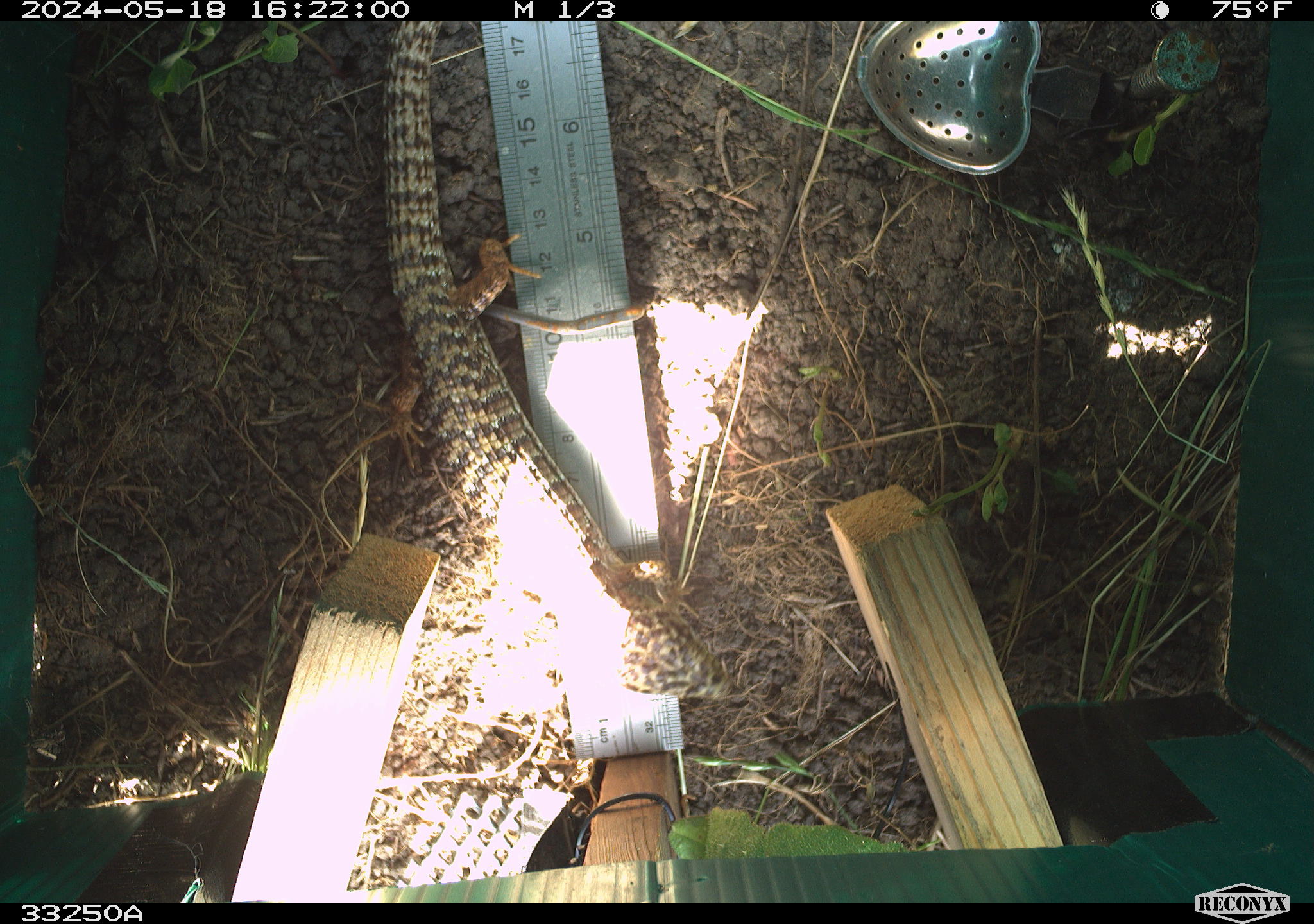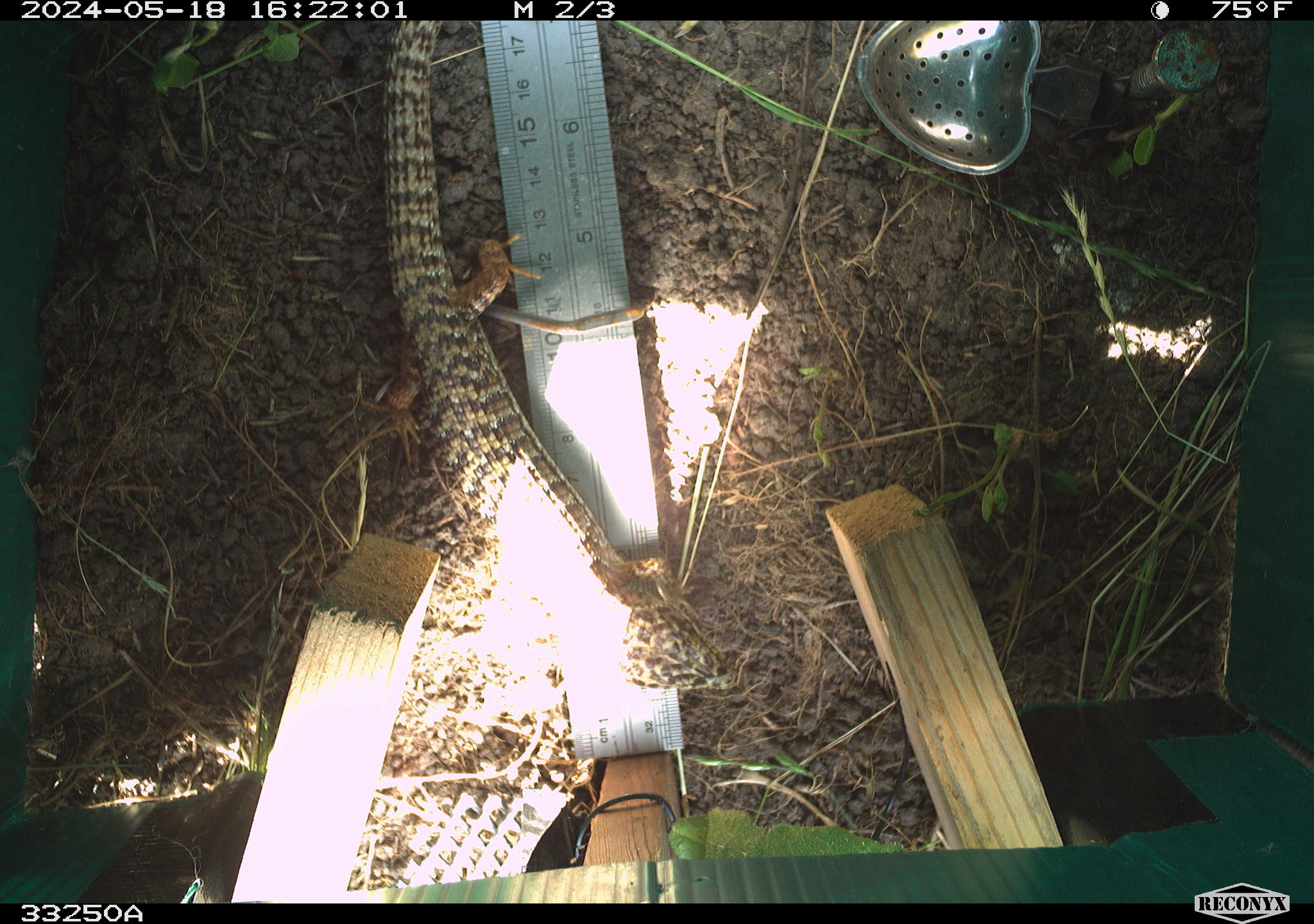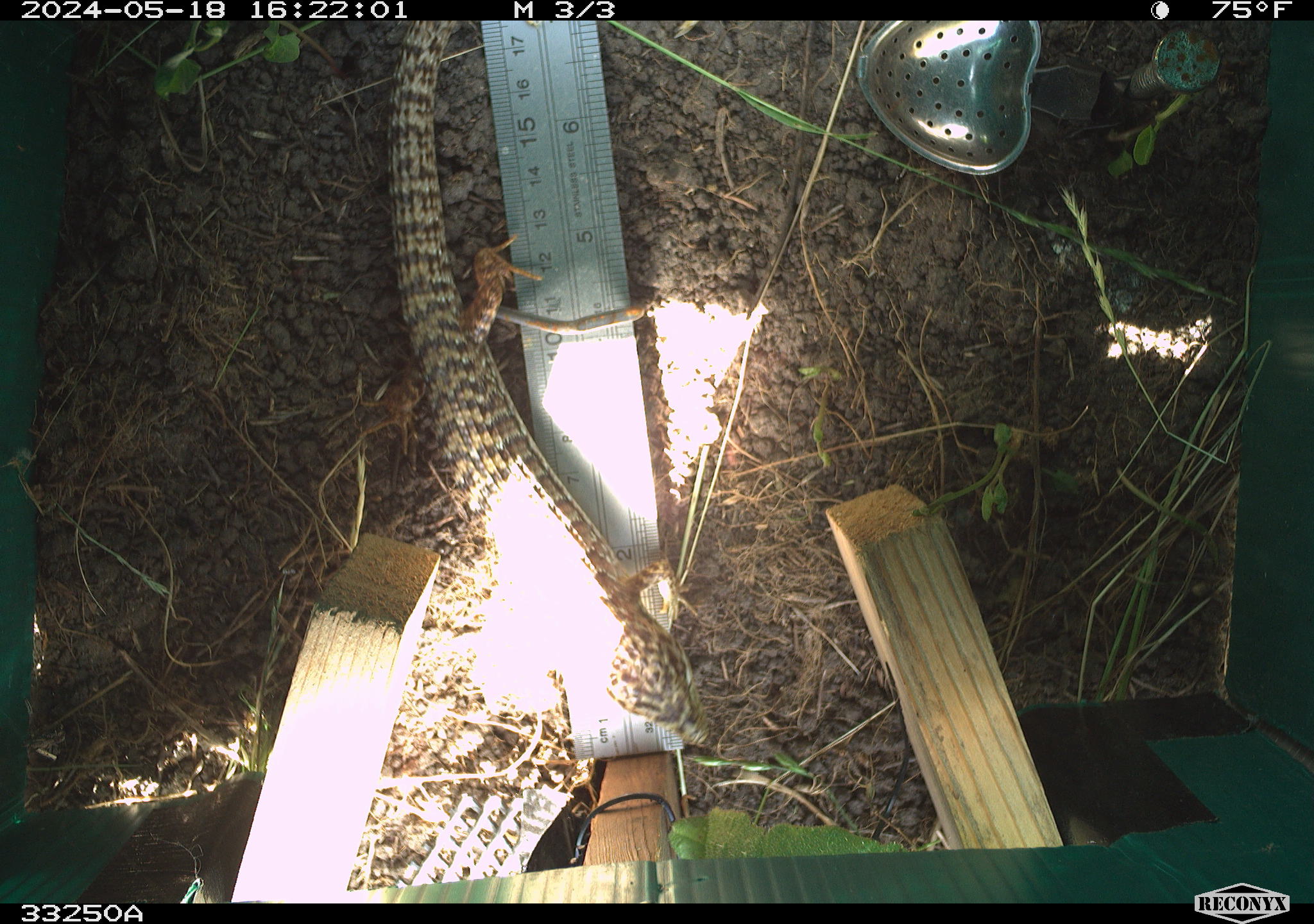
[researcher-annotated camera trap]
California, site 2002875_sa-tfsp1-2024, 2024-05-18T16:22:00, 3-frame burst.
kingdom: Animalia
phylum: Chordata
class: Reptilia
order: Squamata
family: Anguidae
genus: Elgaria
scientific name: Elgaria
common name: alligator lizards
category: elgaria species